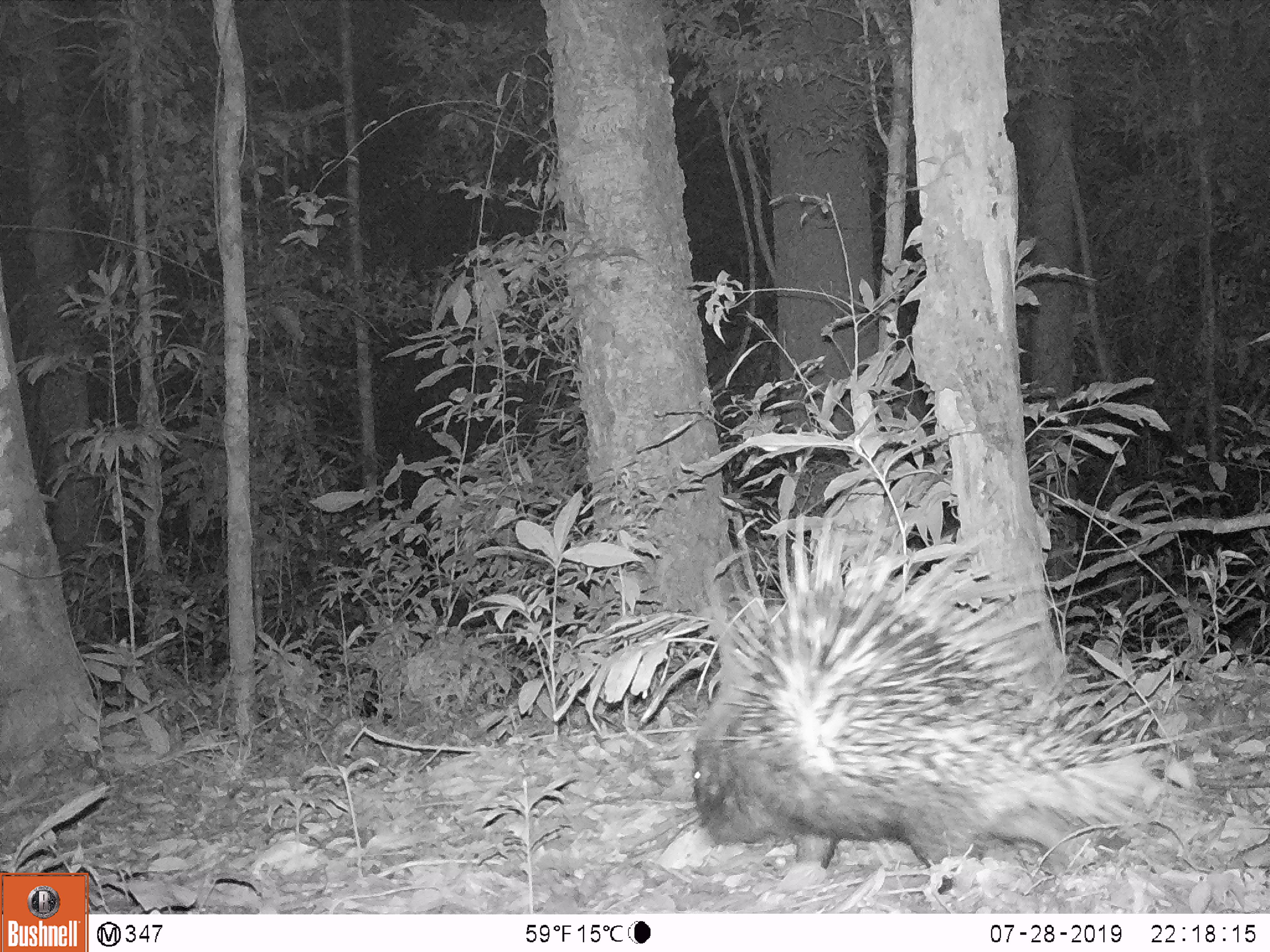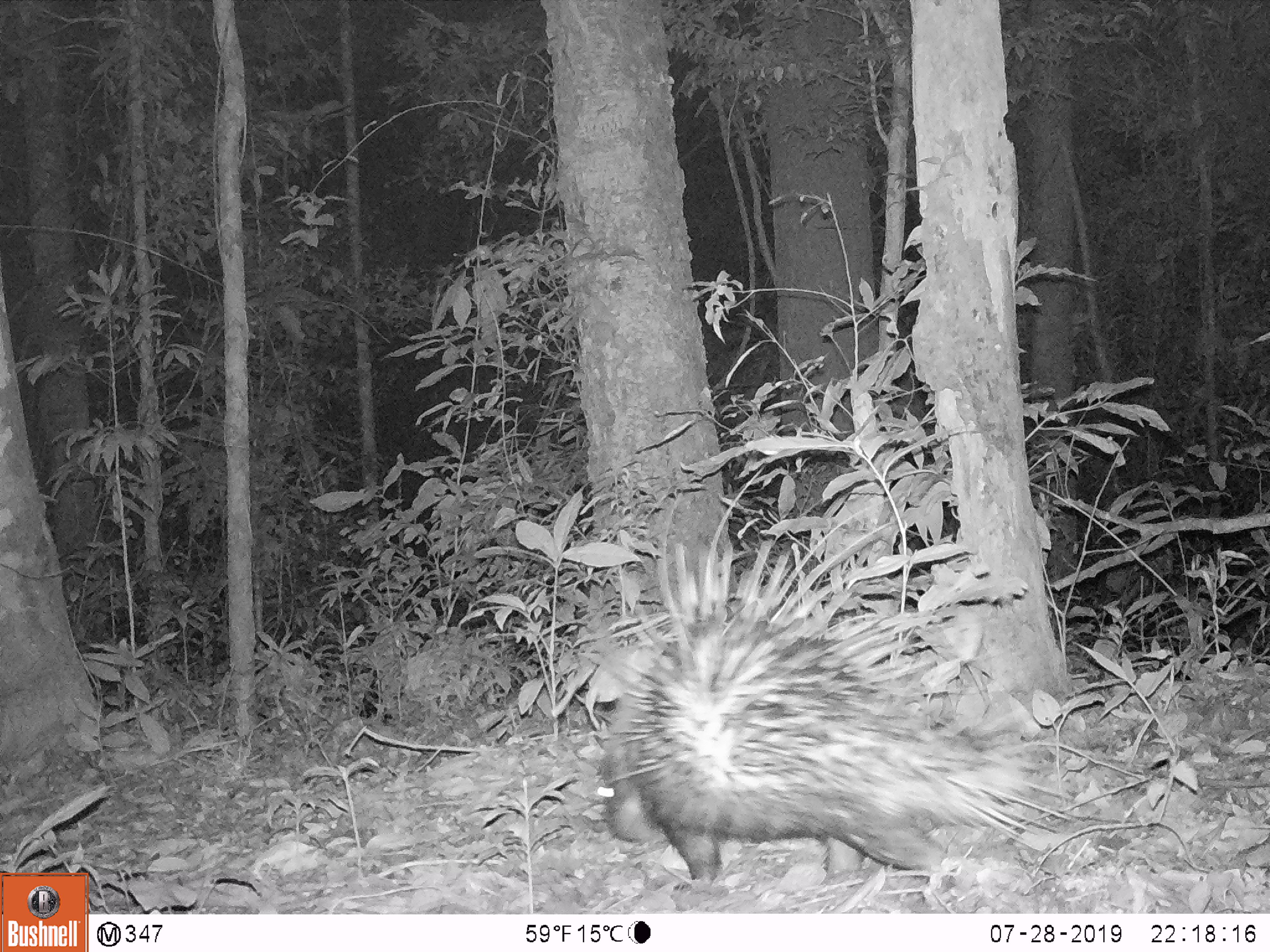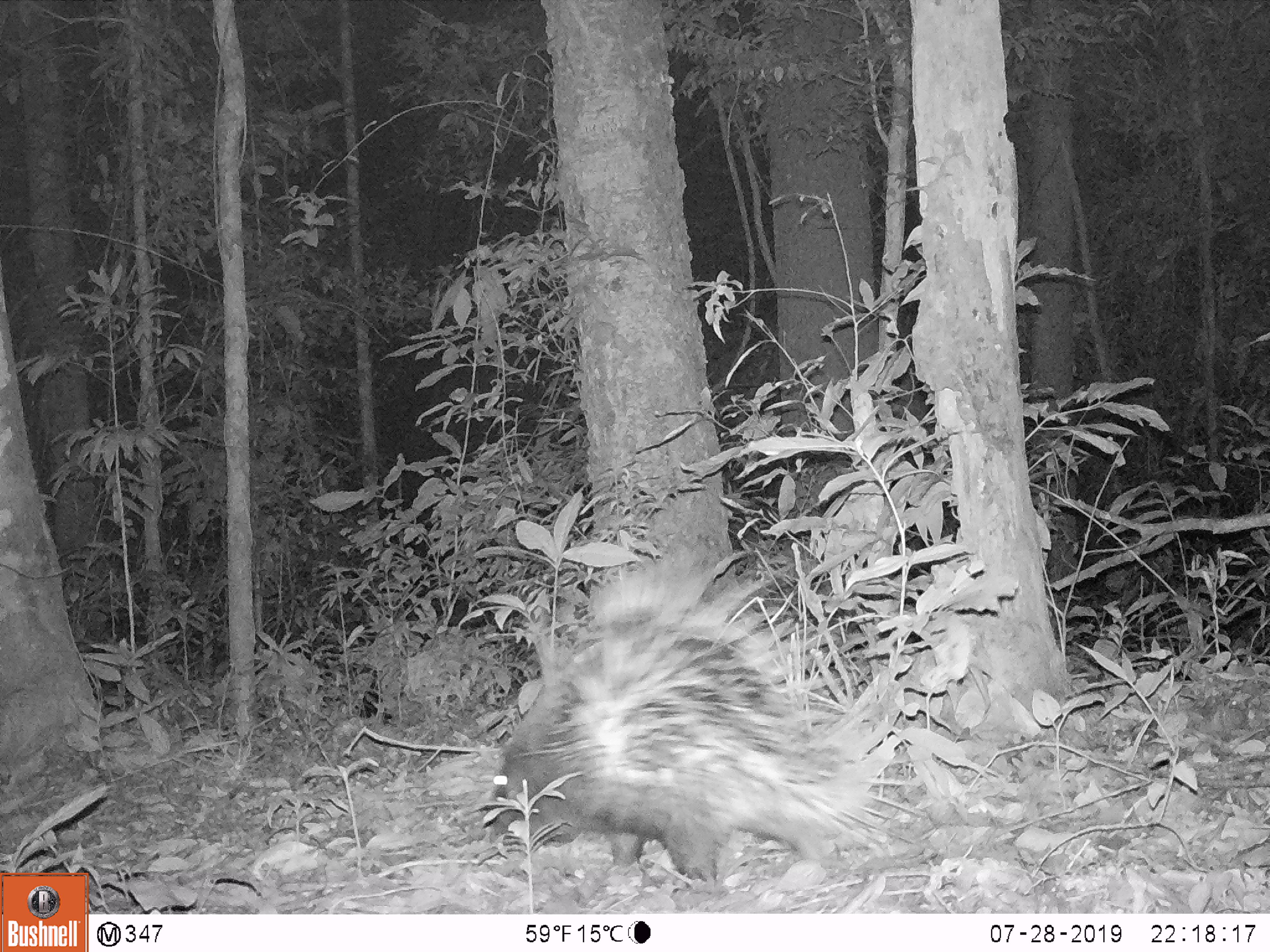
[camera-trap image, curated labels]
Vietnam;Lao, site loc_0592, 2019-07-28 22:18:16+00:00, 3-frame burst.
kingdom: Animalia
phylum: Chordata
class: Mammalia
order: Rodentia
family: Hystricidae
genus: Hystrix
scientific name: Hystrix brachyura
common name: malayan porcupine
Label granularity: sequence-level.